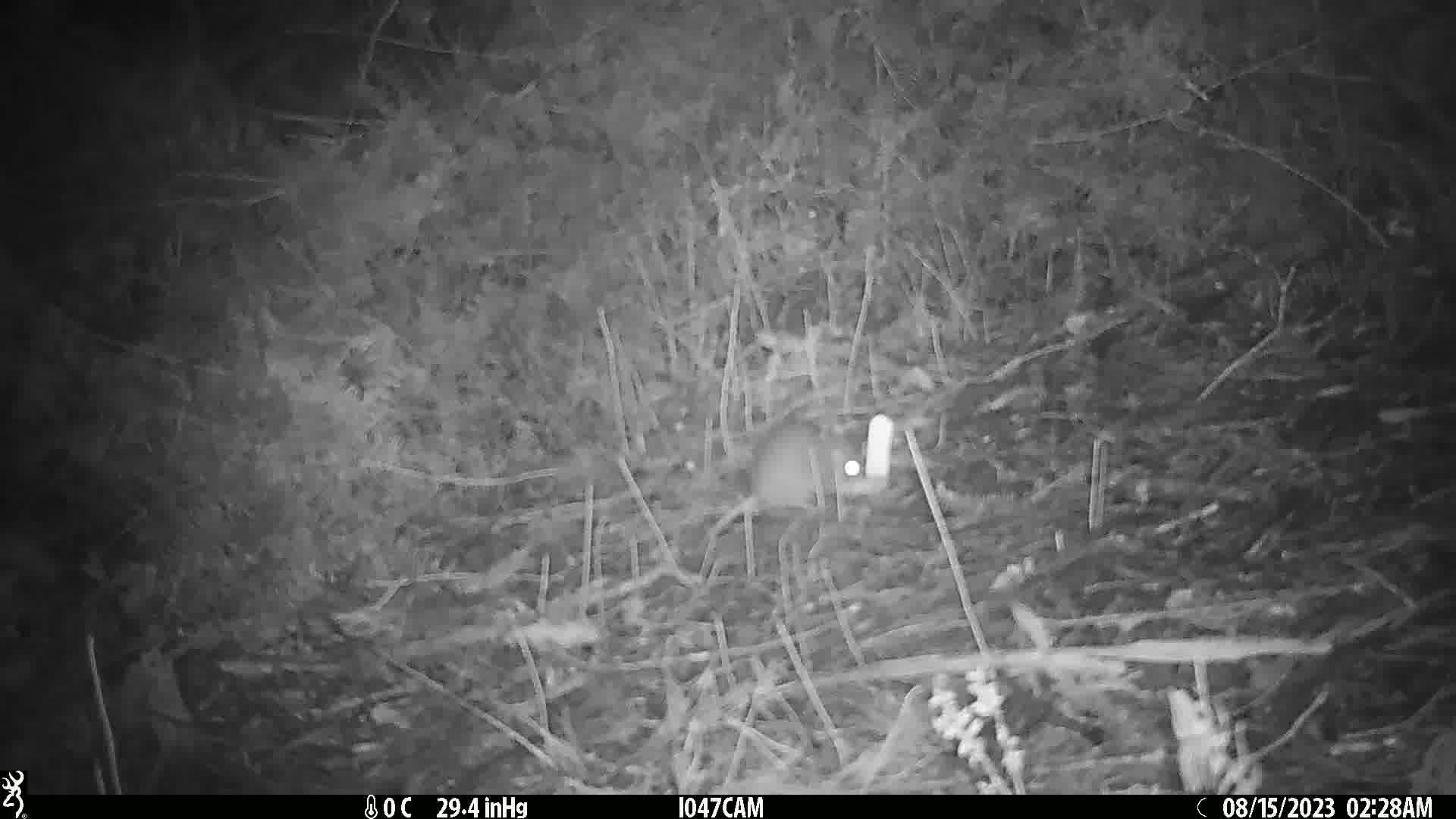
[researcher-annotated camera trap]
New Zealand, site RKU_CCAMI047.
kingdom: Animalia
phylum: Chordata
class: Mammalia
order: Rodentia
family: Muridae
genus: Rattus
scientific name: Rattus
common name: rat